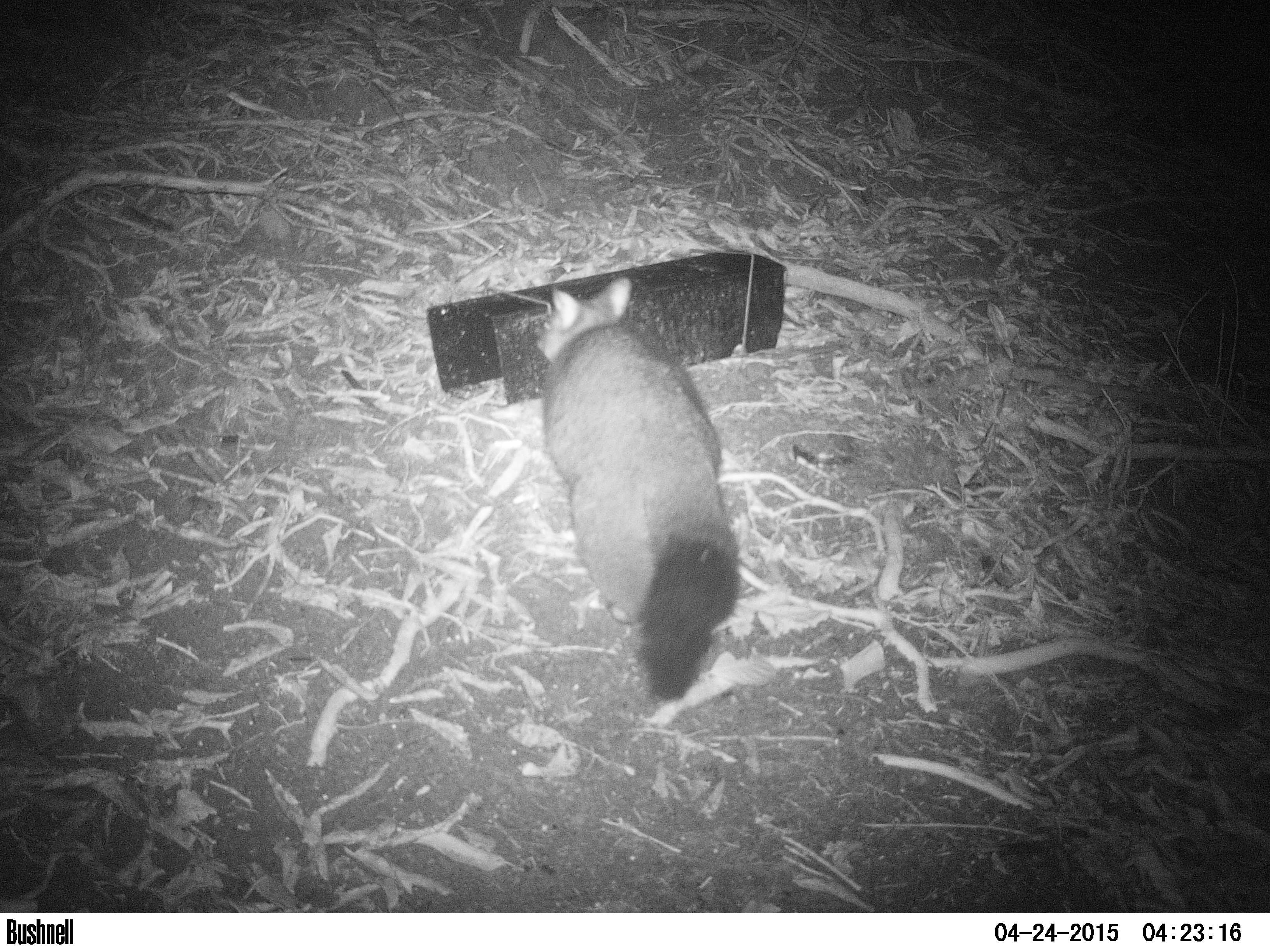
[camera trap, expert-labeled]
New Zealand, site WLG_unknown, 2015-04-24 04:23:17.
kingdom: Animalia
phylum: Chordata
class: Mammalia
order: Diprotodontia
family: Phalangeridae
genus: Trichosurus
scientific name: Trichosurus vulpecula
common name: common brushtail possum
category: possum